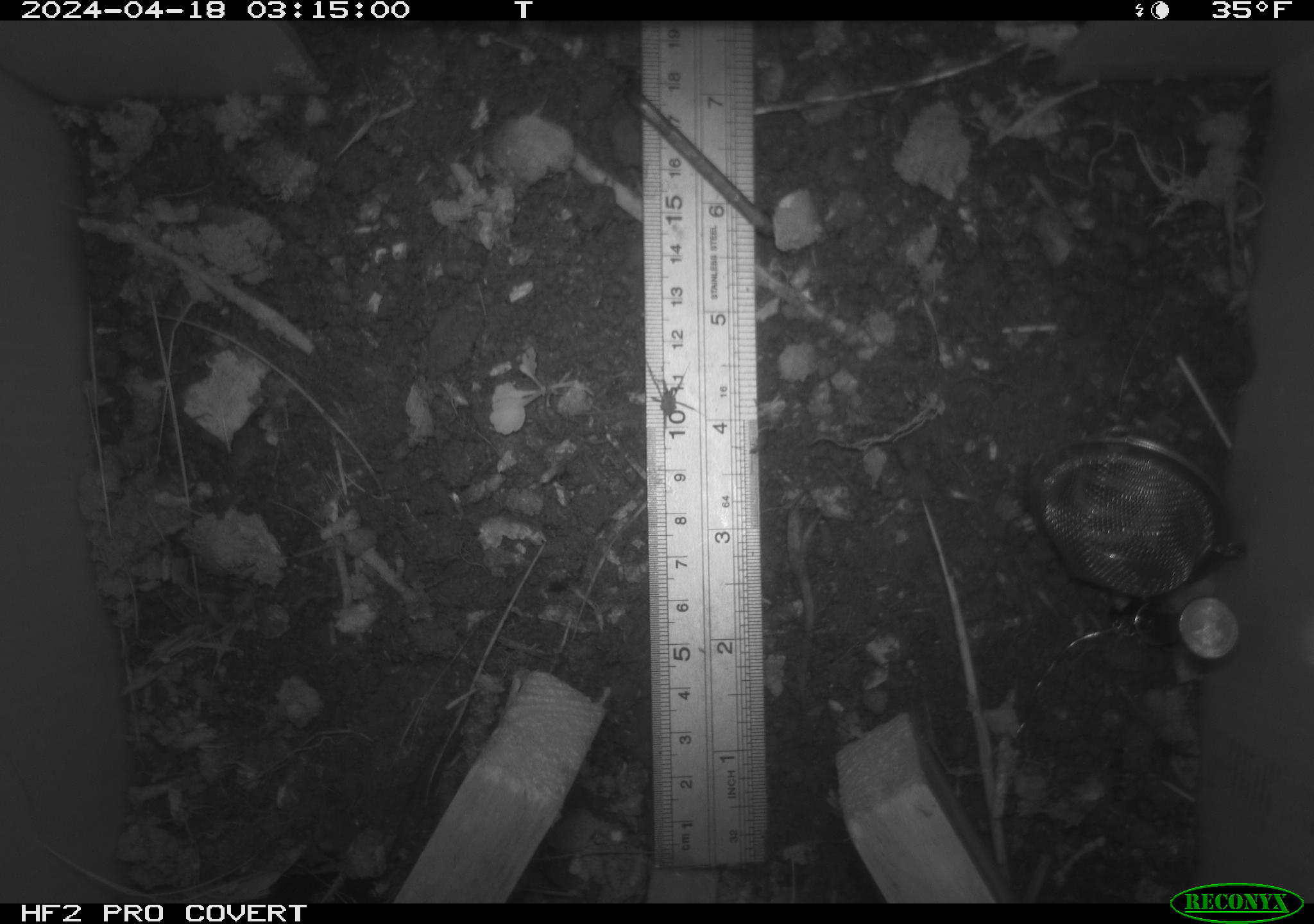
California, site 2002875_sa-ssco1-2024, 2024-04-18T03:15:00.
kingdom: Animalia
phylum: Arthropoda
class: Arachnida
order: Araneae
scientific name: Araneae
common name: spider